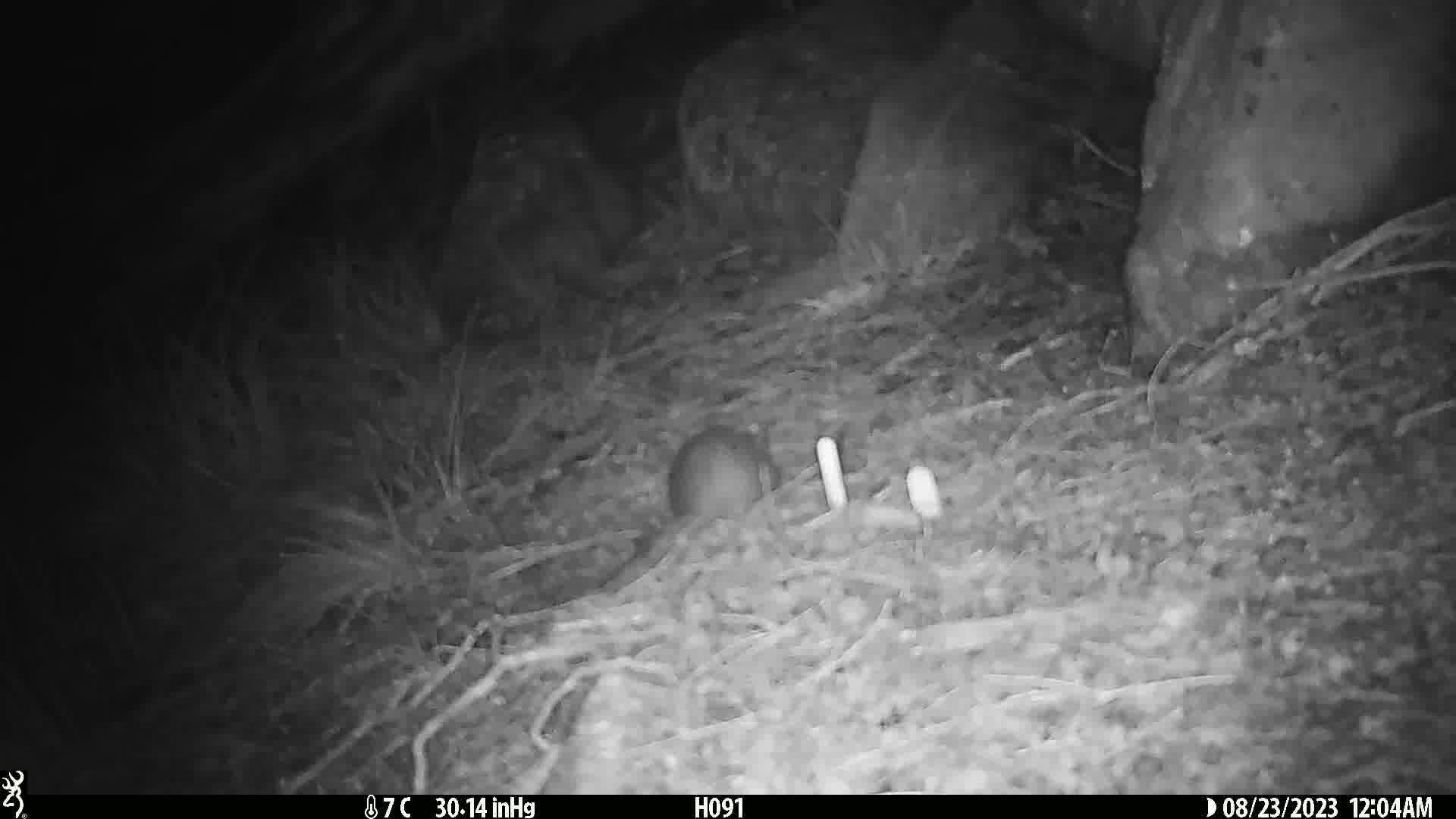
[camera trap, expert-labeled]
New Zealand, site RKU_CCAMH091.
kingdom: Animalia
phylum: Chordata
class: Mammalia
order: Rodentia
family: Muridae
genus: Rattus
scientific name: Rattus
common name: rat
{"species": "rat (Rattus)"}